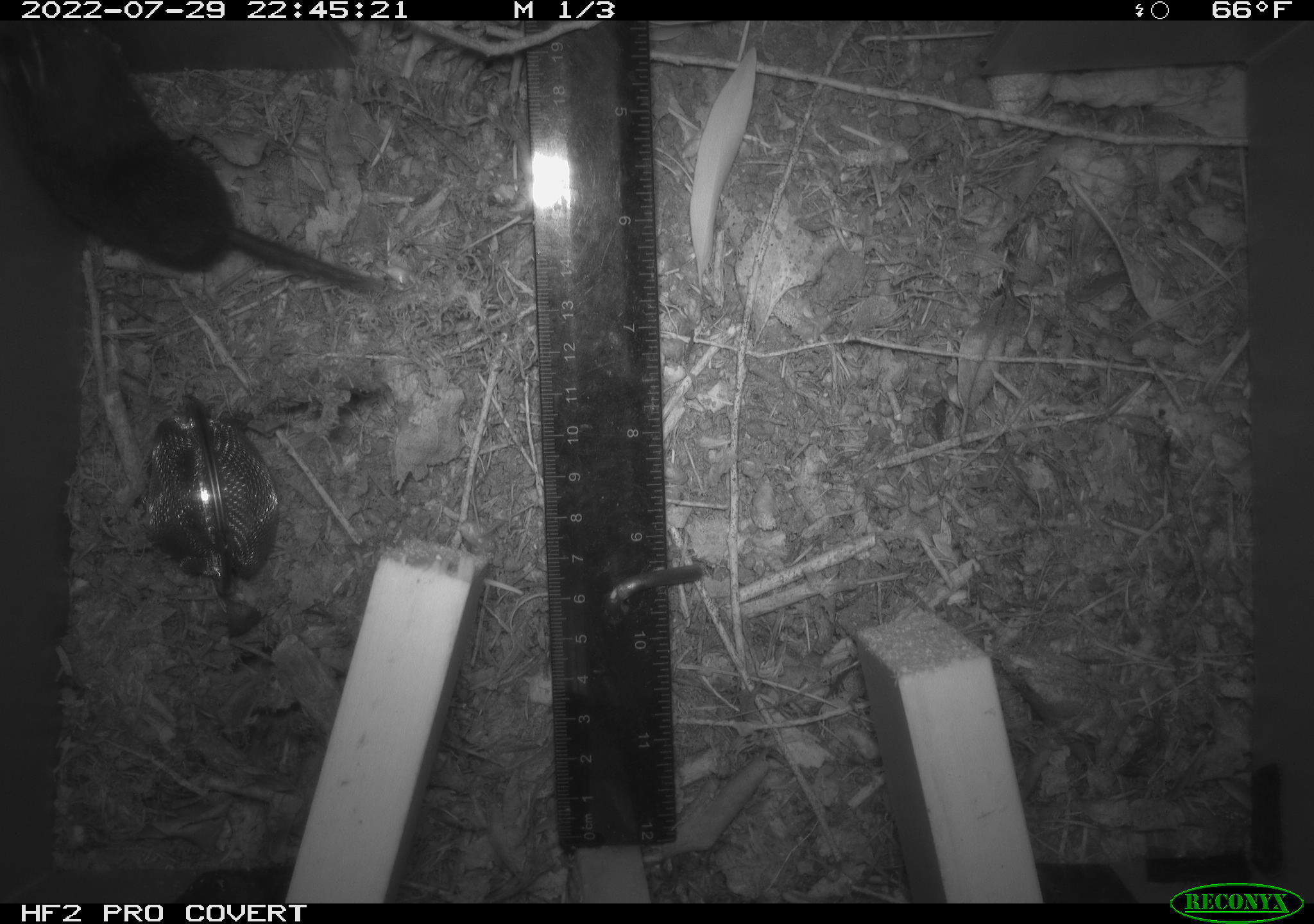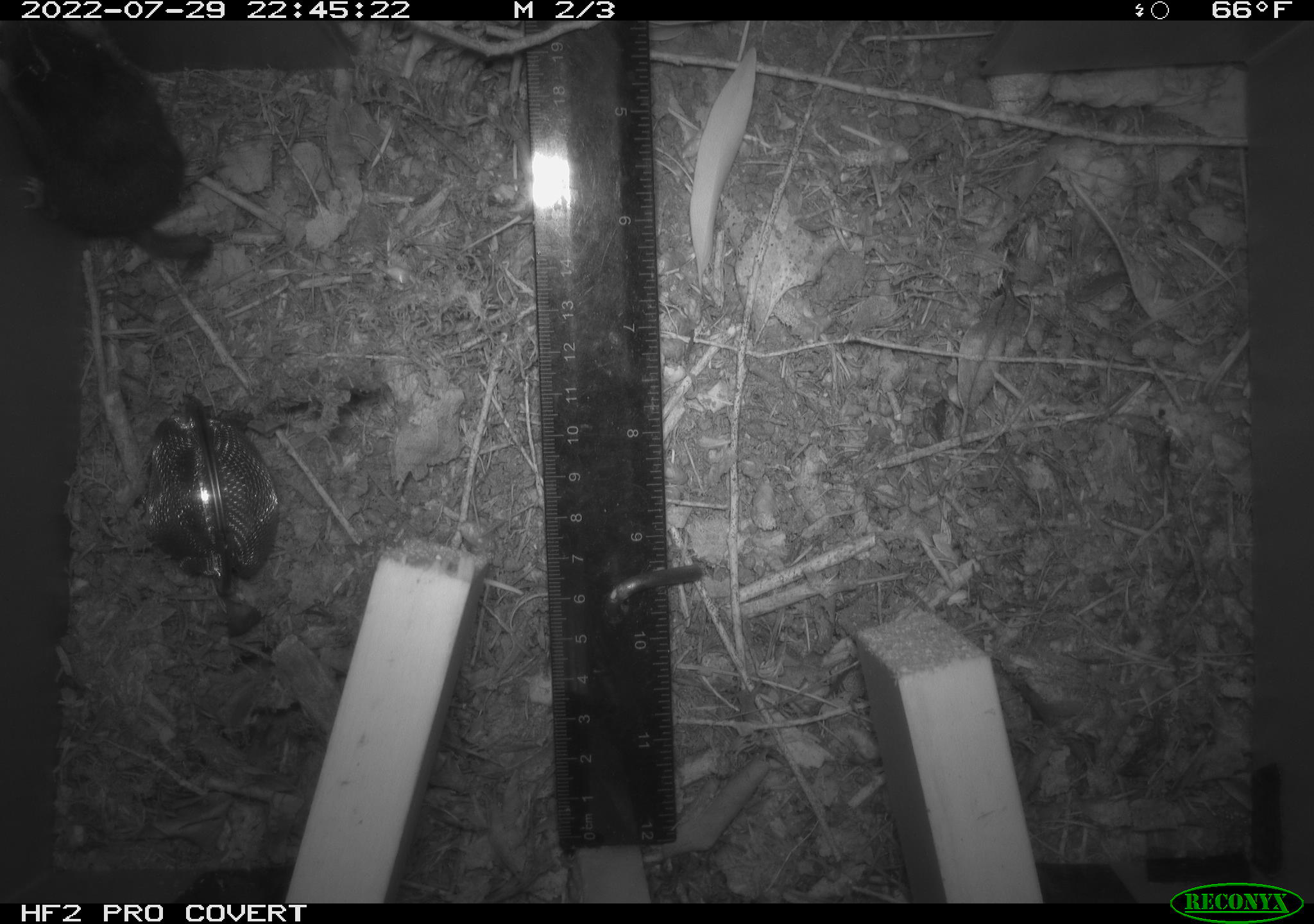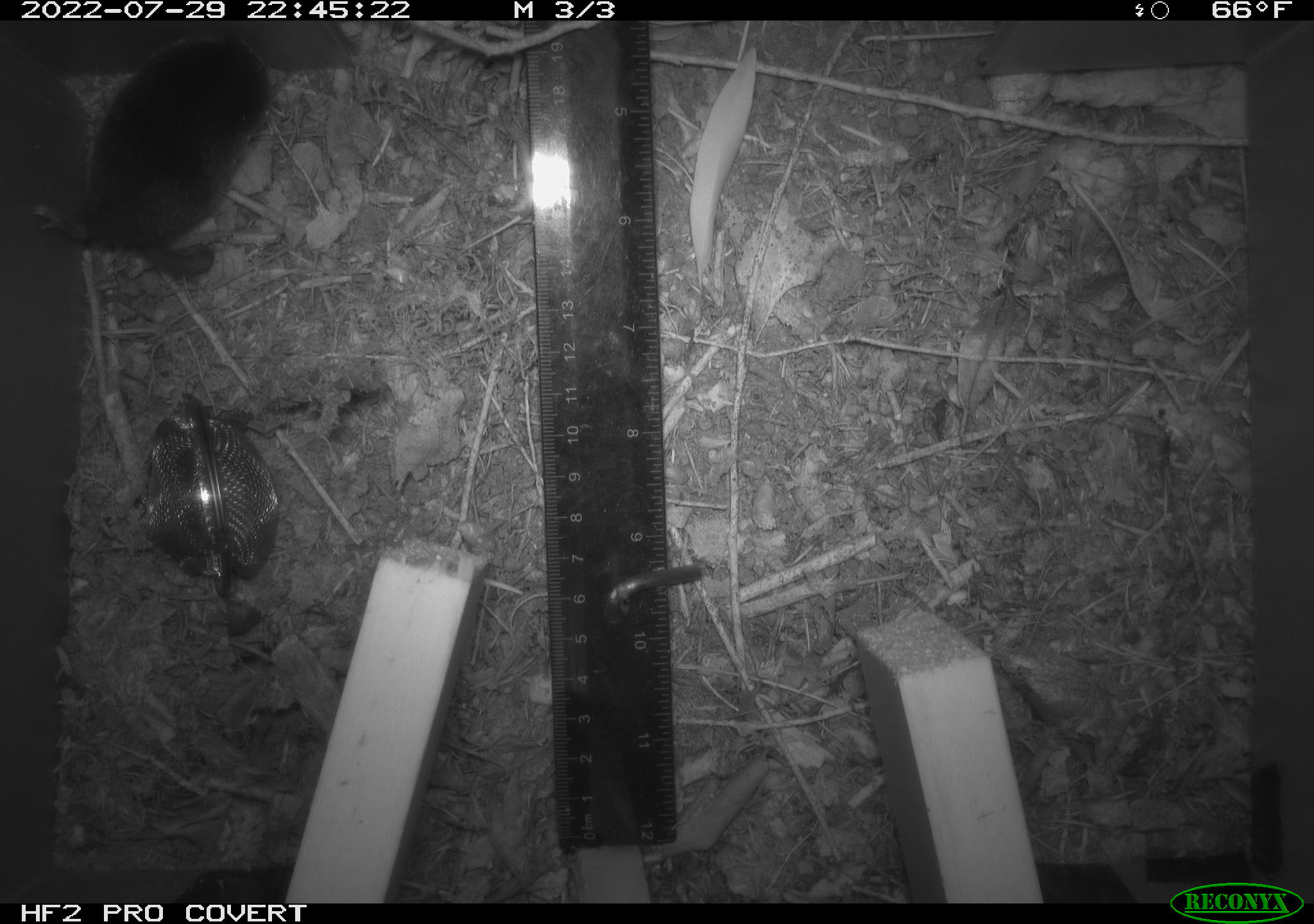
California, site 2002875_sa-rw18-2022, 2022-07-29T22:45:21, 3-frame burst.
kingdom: Animalia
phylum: Chordata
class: Mammalia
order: Eulipotyphla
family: Talpidae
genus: Neurotrichus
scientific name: Neurotrichus gibbsii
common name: shrew-mole